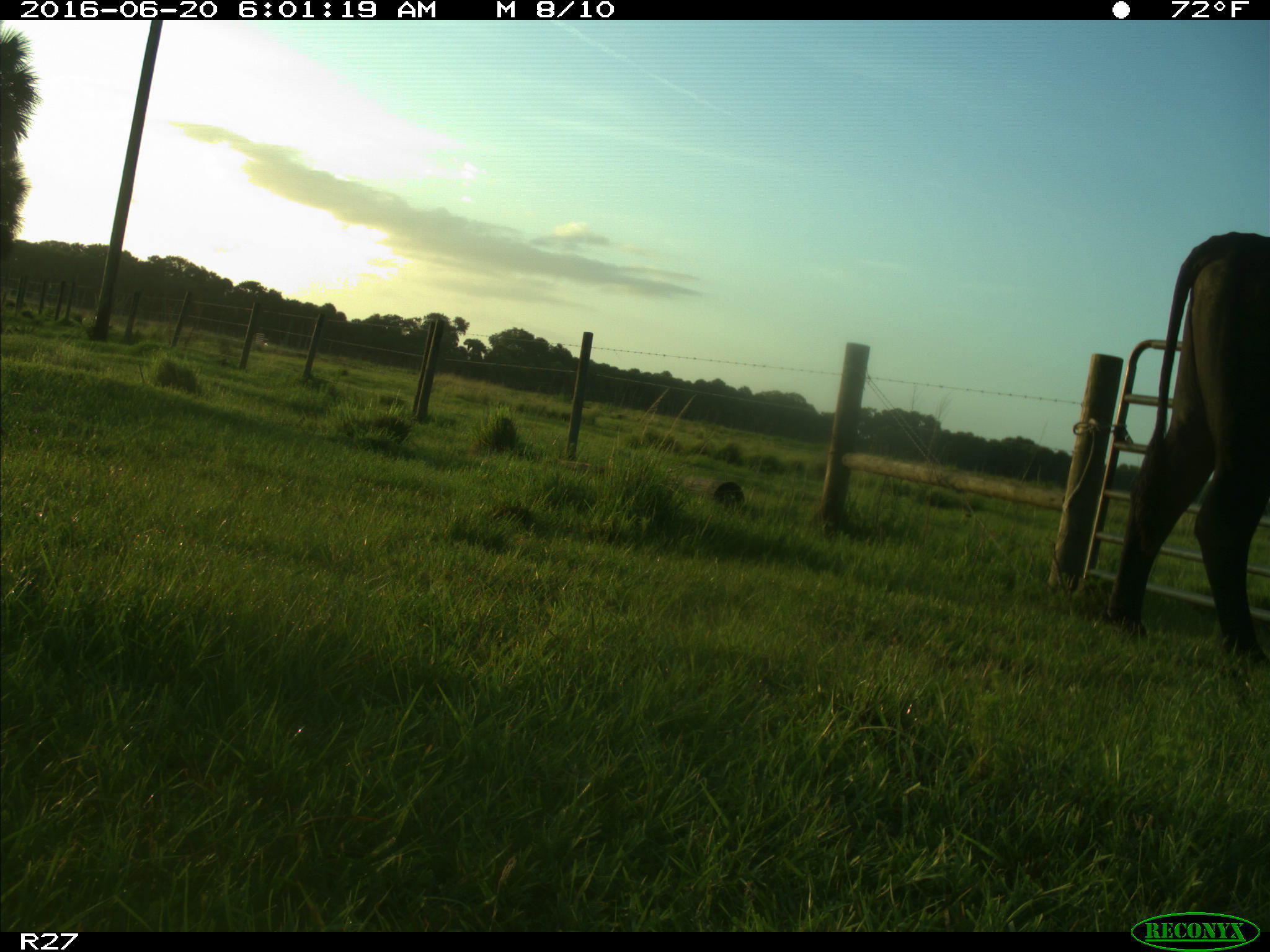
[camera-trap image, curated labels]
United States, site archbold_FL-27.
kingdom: Animalia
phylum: Chordata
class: Mammalia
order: Artiodactyla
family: Bovidae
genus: Bos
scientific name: Bos taurus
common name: domestic cow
Bos taurus (domestic cow).